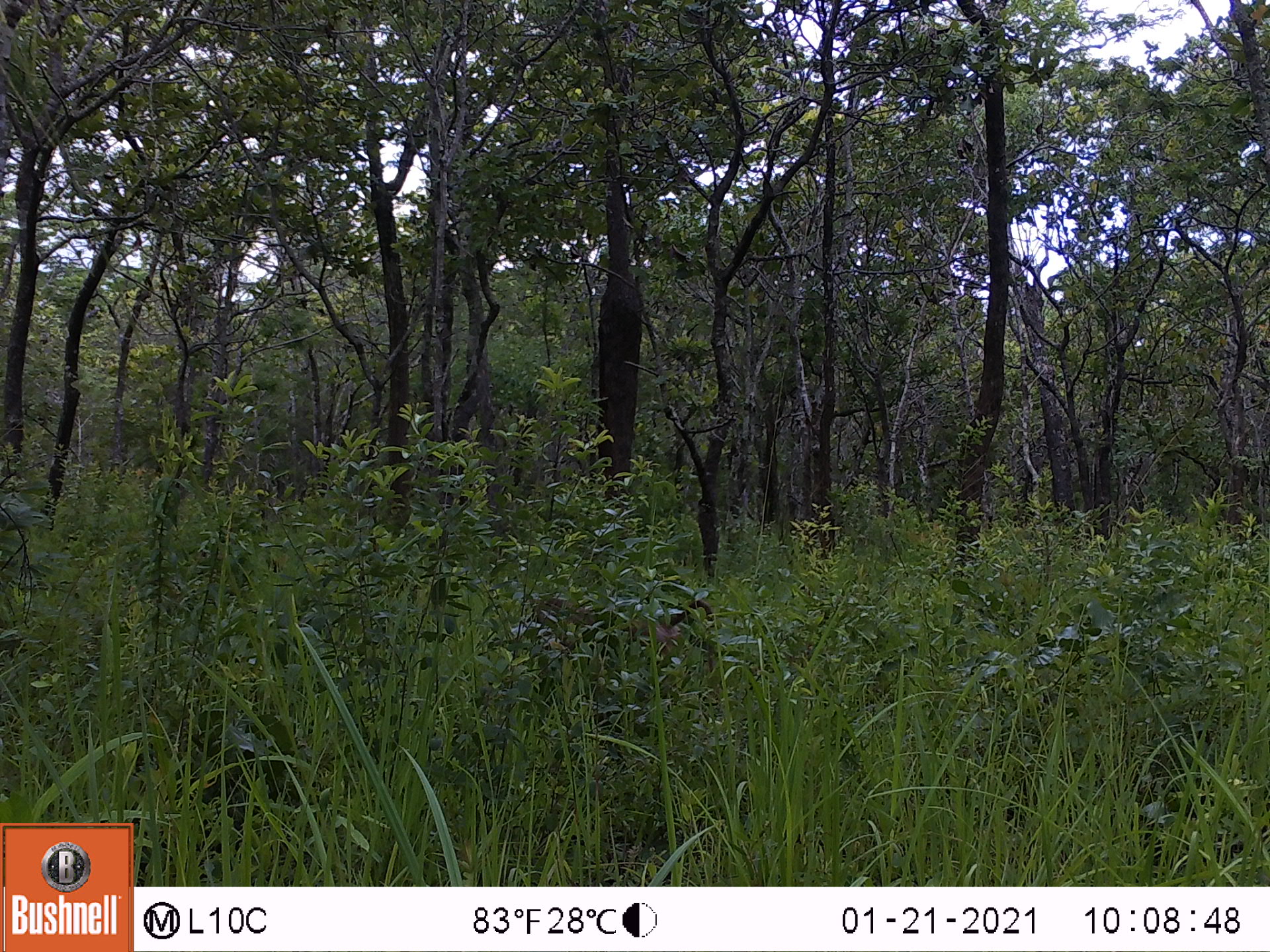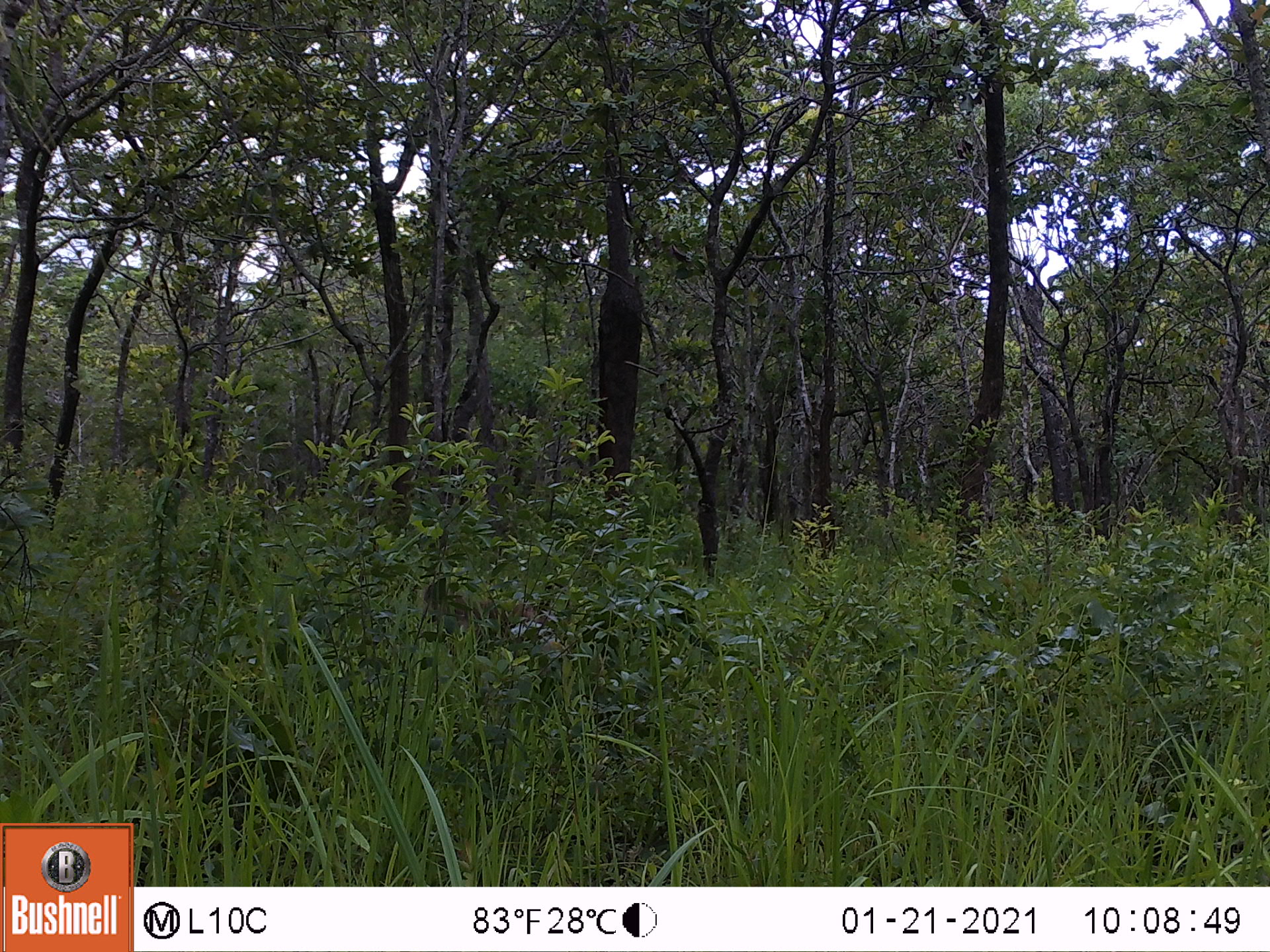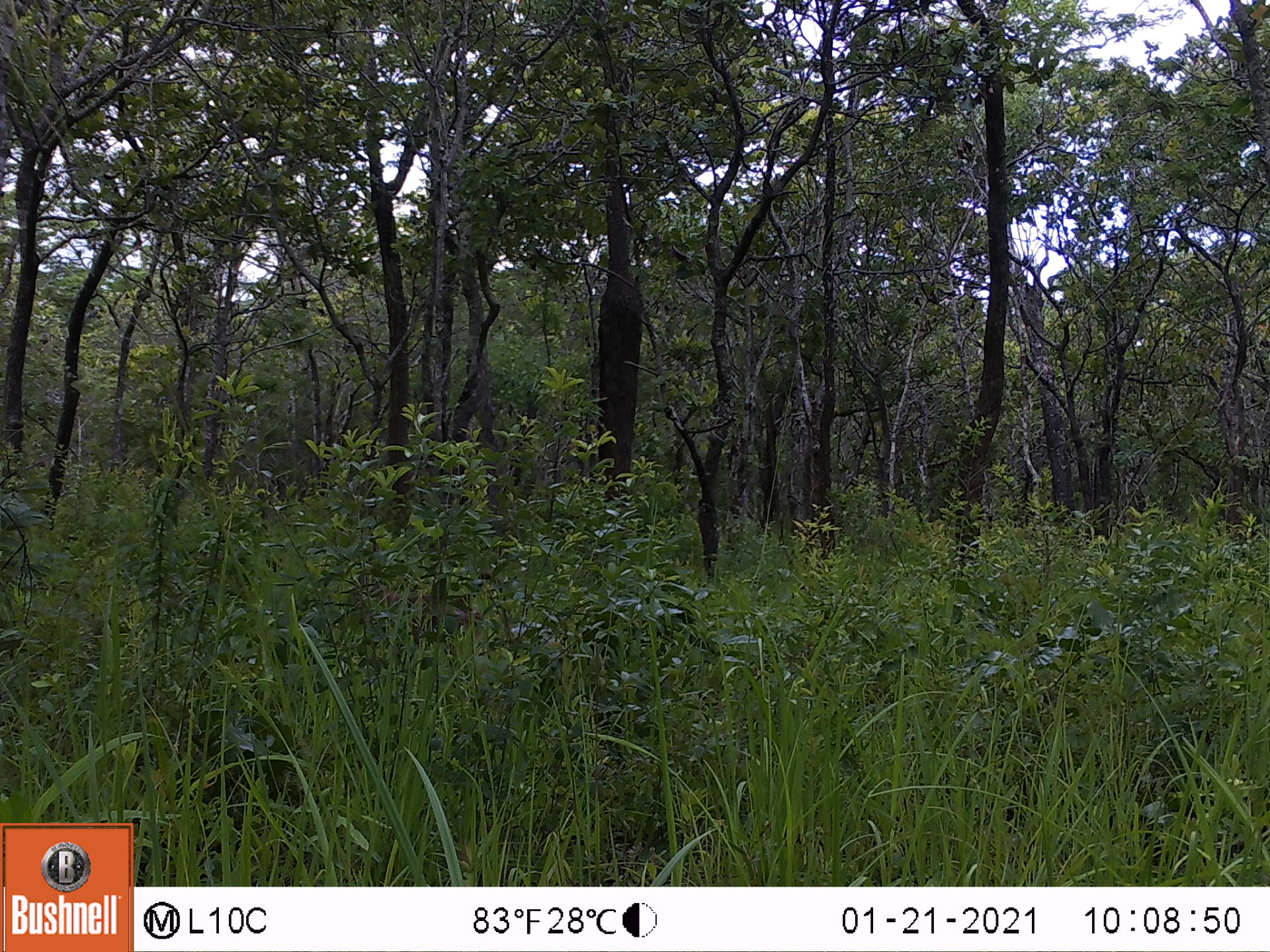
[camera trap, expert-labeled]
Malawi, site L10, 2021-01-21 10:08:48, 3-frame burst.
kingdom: Animalia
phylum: Chordata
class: Mammalia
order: Primates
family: Cercopithecidae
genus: Papio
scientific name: Papio cynocephalus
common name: yellow baboon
Yellow baboon (Papio cynocephalus), count 1.